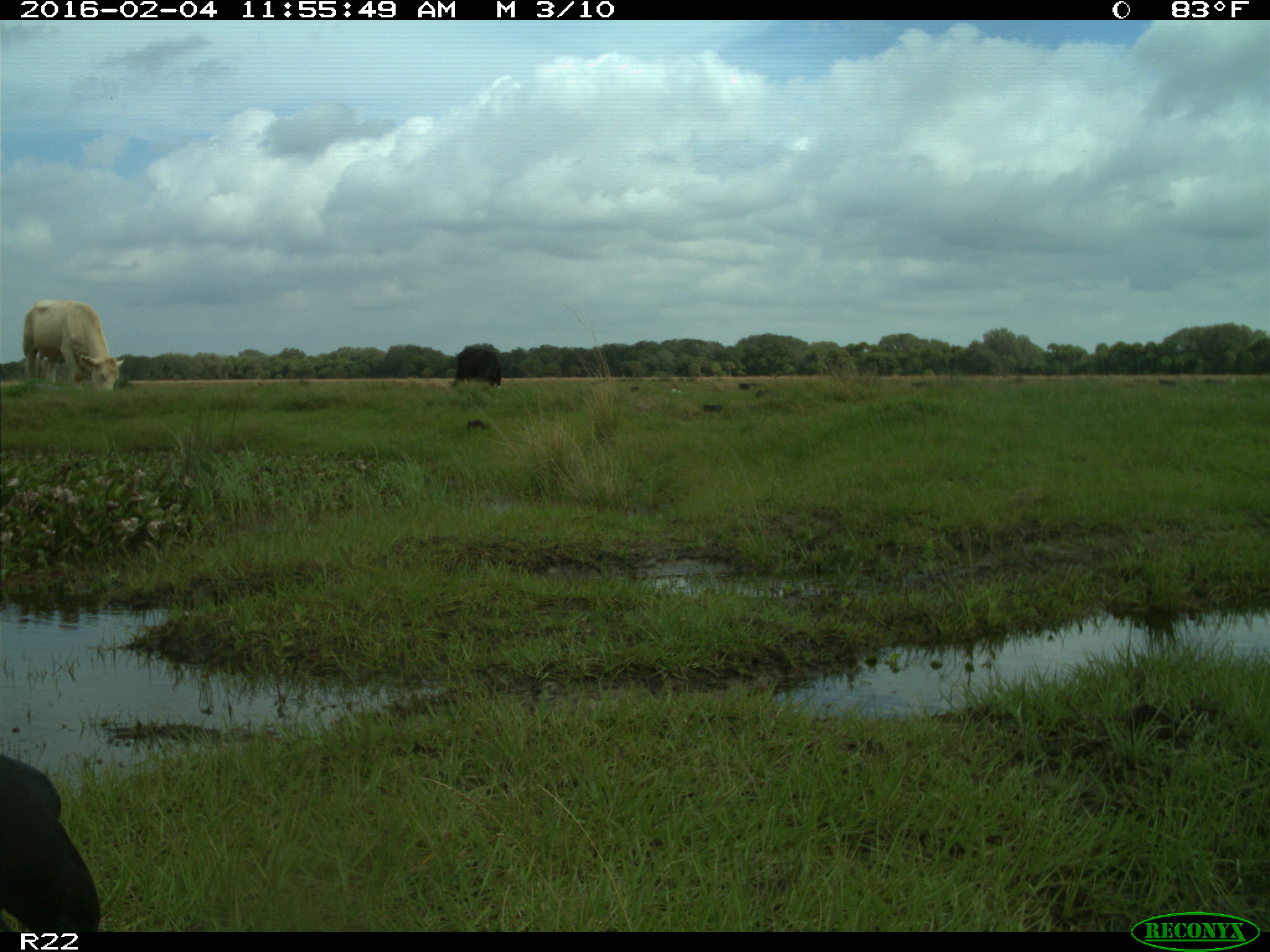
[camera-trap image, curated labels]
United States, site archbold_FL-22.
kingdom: Animalia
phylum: Chordata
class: Mammalia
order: Artiodactyla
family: Bovidae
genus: Bos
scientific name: Bos taurus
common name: domestic cow